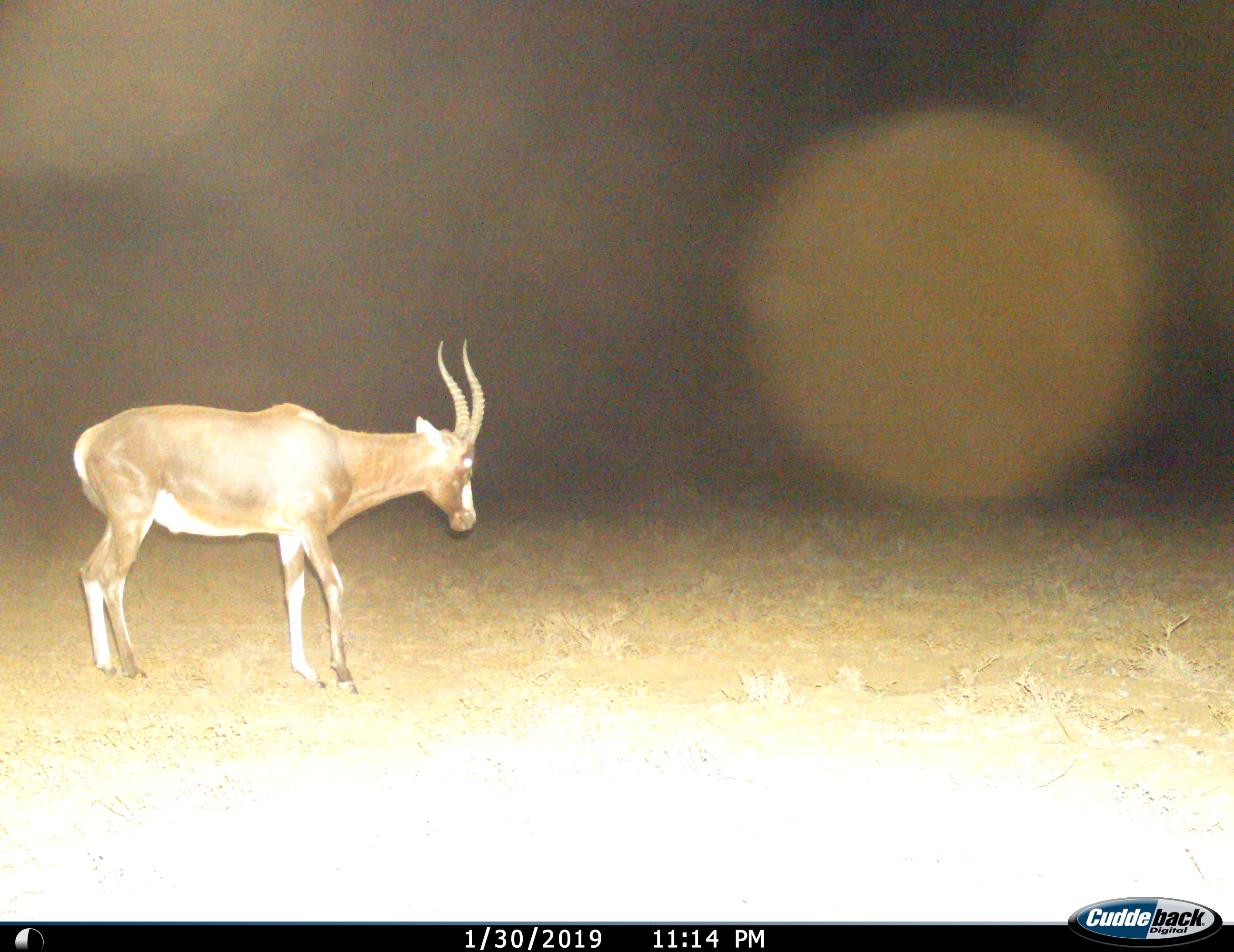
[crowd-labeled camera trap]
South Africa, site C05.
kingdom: Animalia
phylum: Chordata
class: Mammalia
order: Artiodactyla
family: Bovidae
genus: Damaliscus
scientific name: Damaliscus pygargus phillipsi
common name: blesbok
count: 1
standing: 50%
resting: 0%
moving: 50%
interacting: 0%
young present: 0%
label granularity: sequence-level